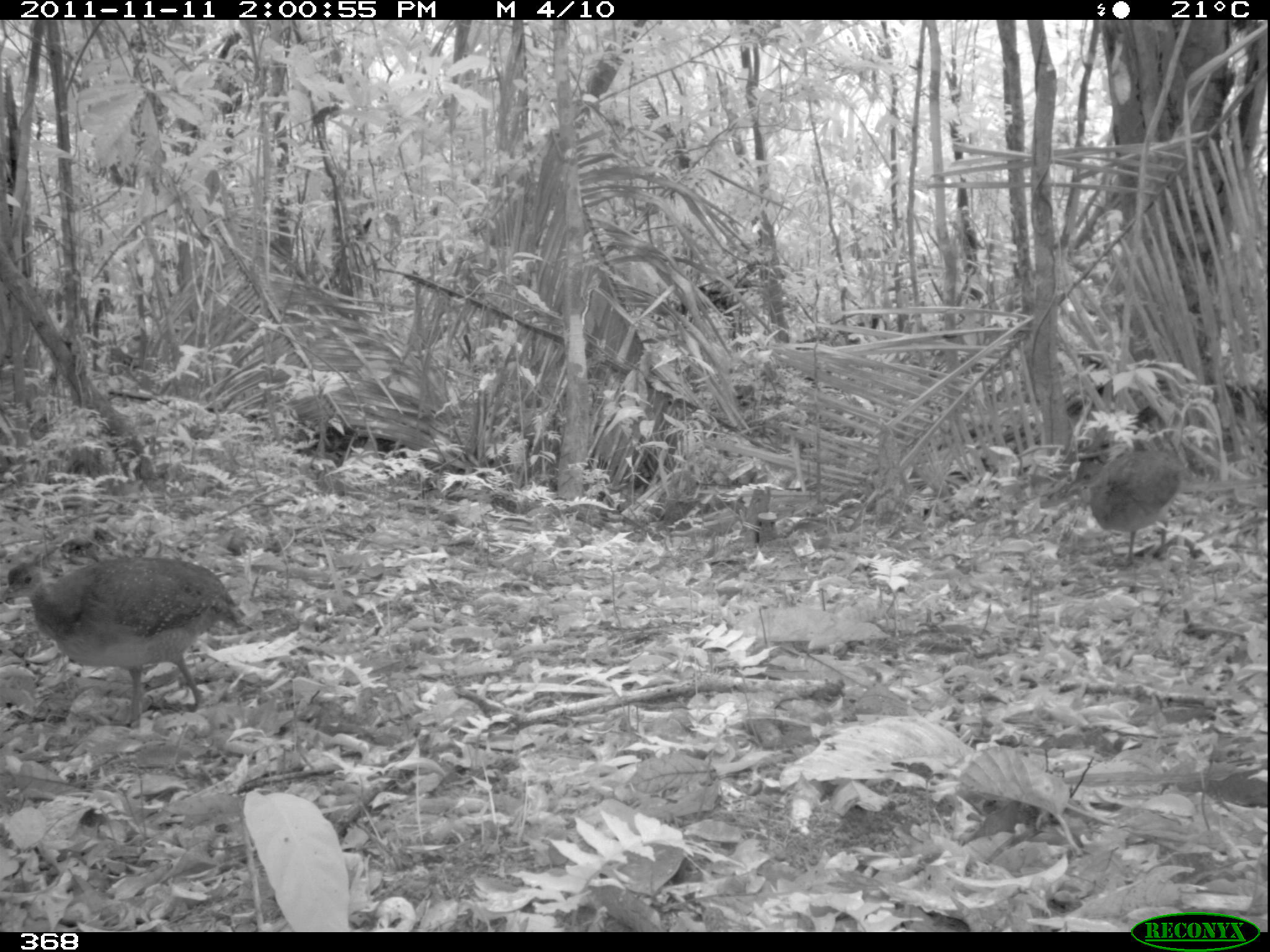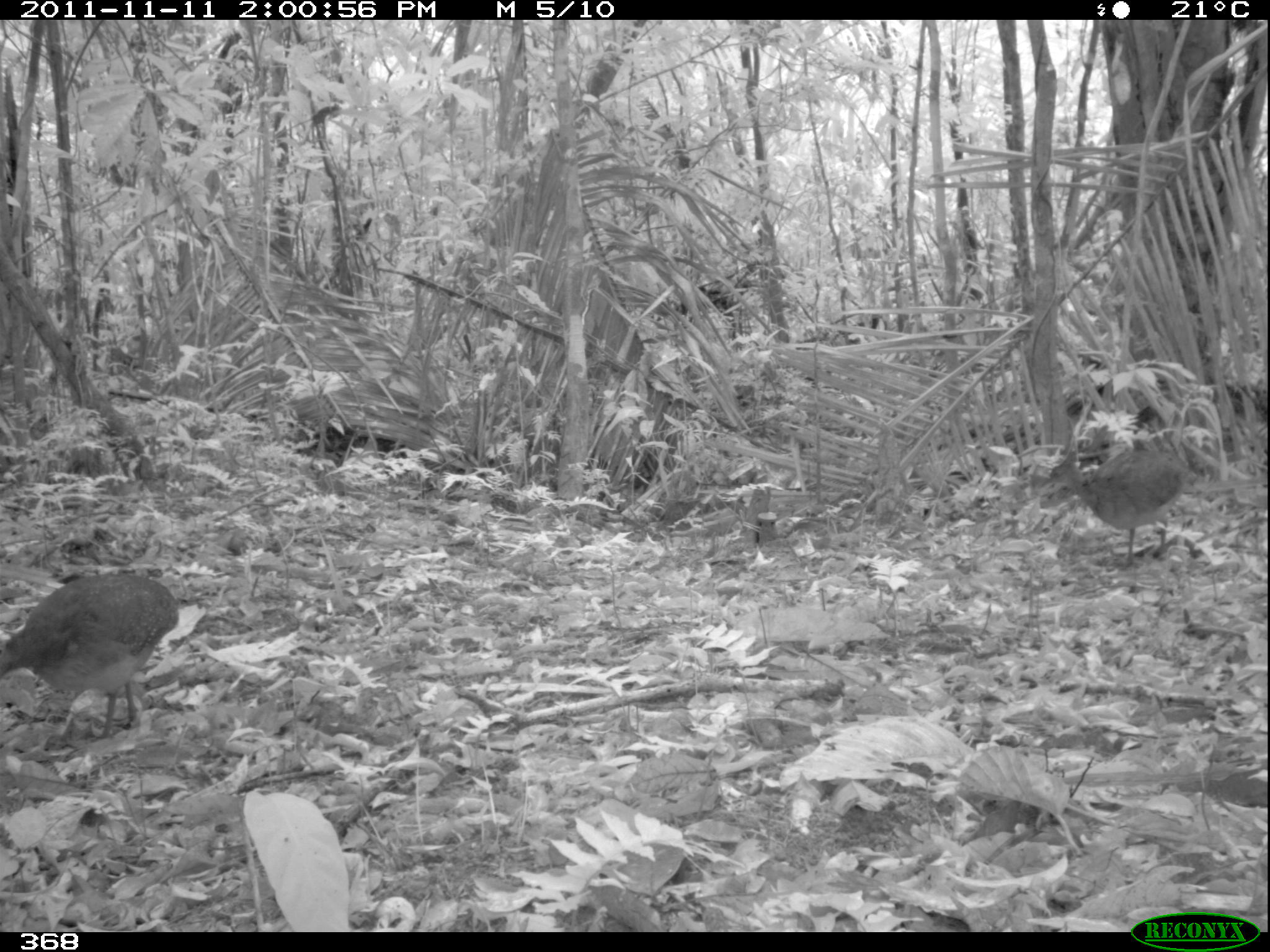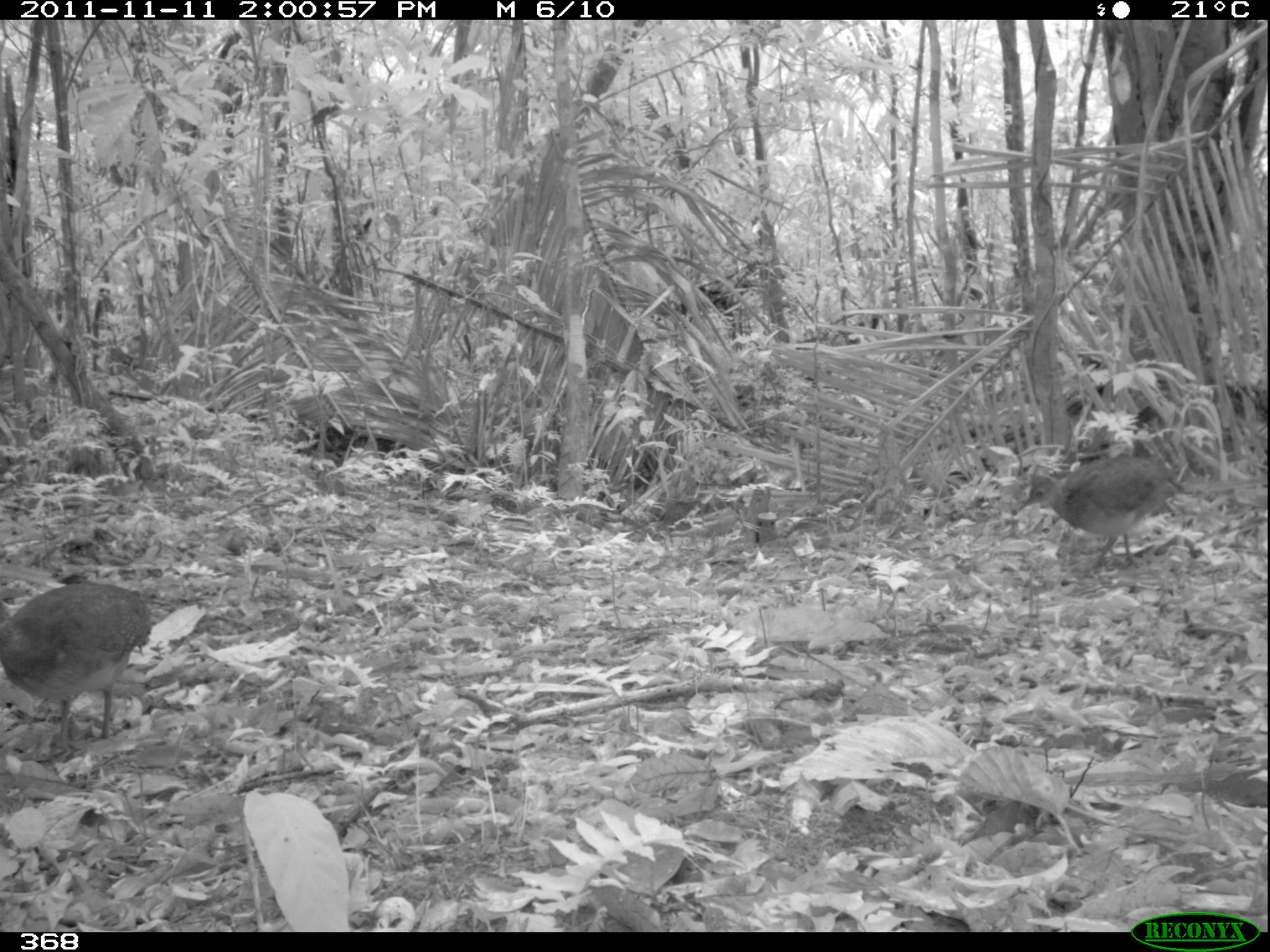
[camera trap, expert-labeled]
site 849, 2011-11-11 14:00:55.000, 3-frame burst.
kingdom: Animalia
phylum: Chordata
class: Aves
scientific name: Aves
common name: bird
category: unknown bird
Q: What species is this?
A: Unknown bird (bird) (Aves).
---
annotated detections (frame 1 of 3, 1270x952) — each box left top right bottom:
unknown bird: 0 555 253 731; 1065 400 1191 567